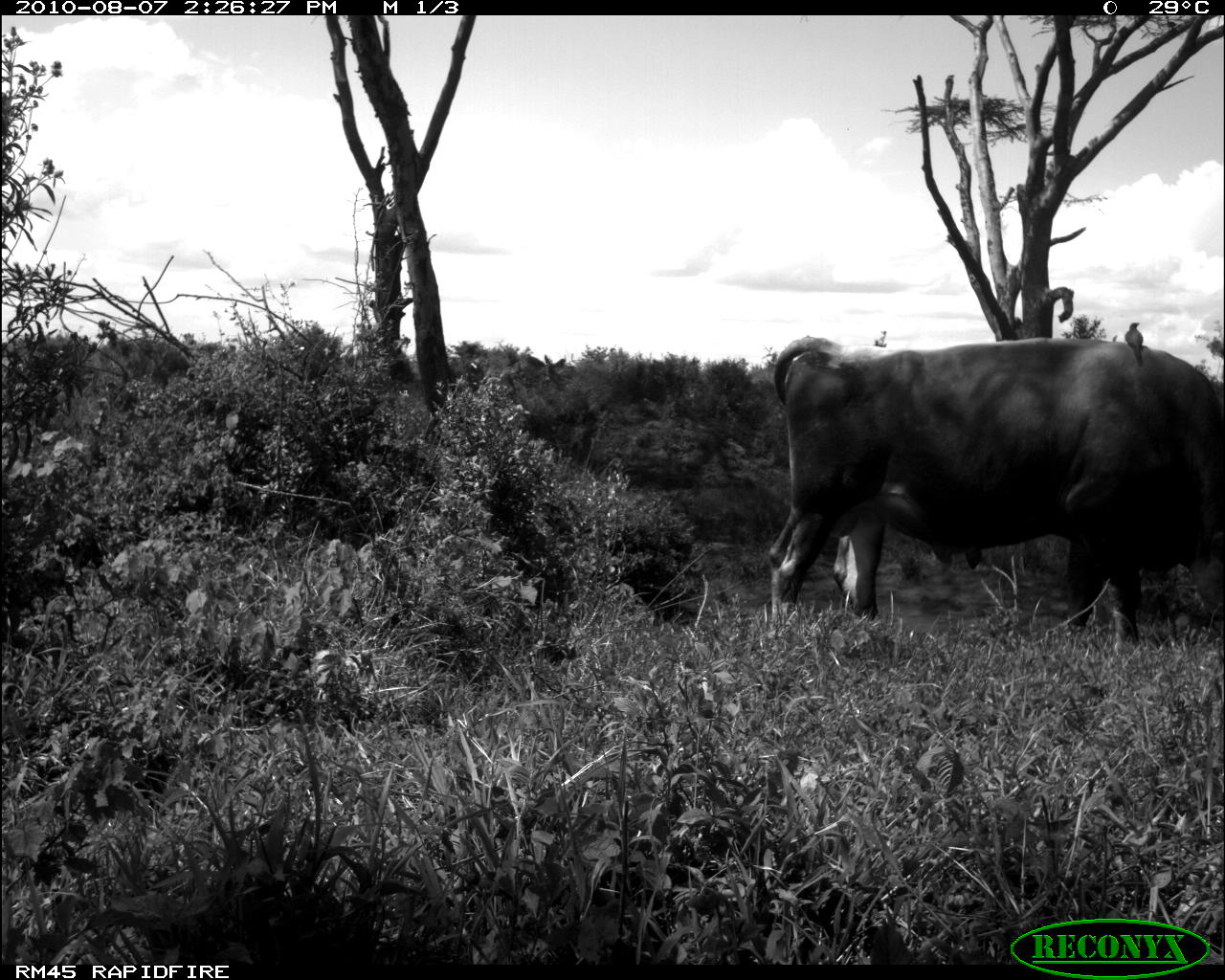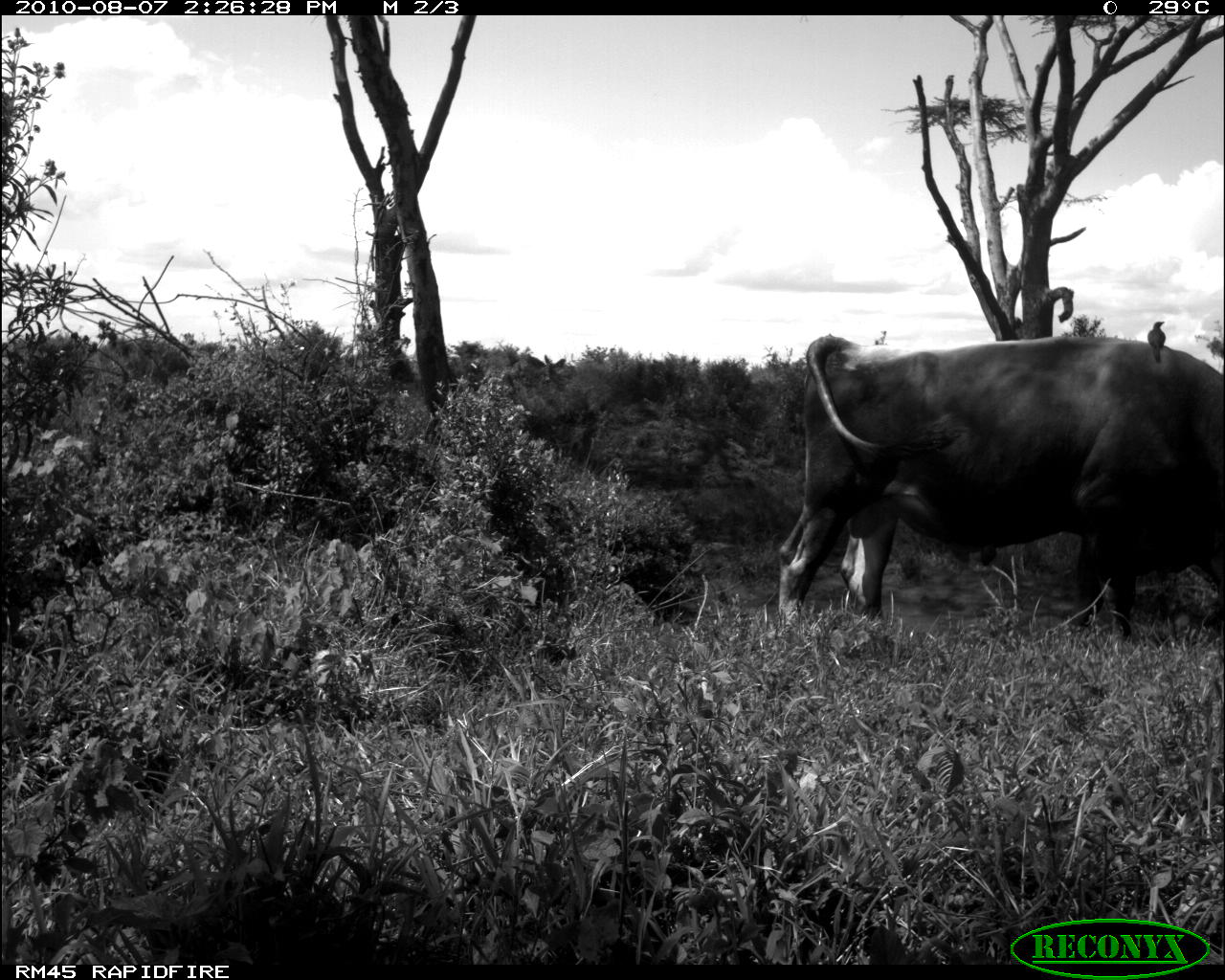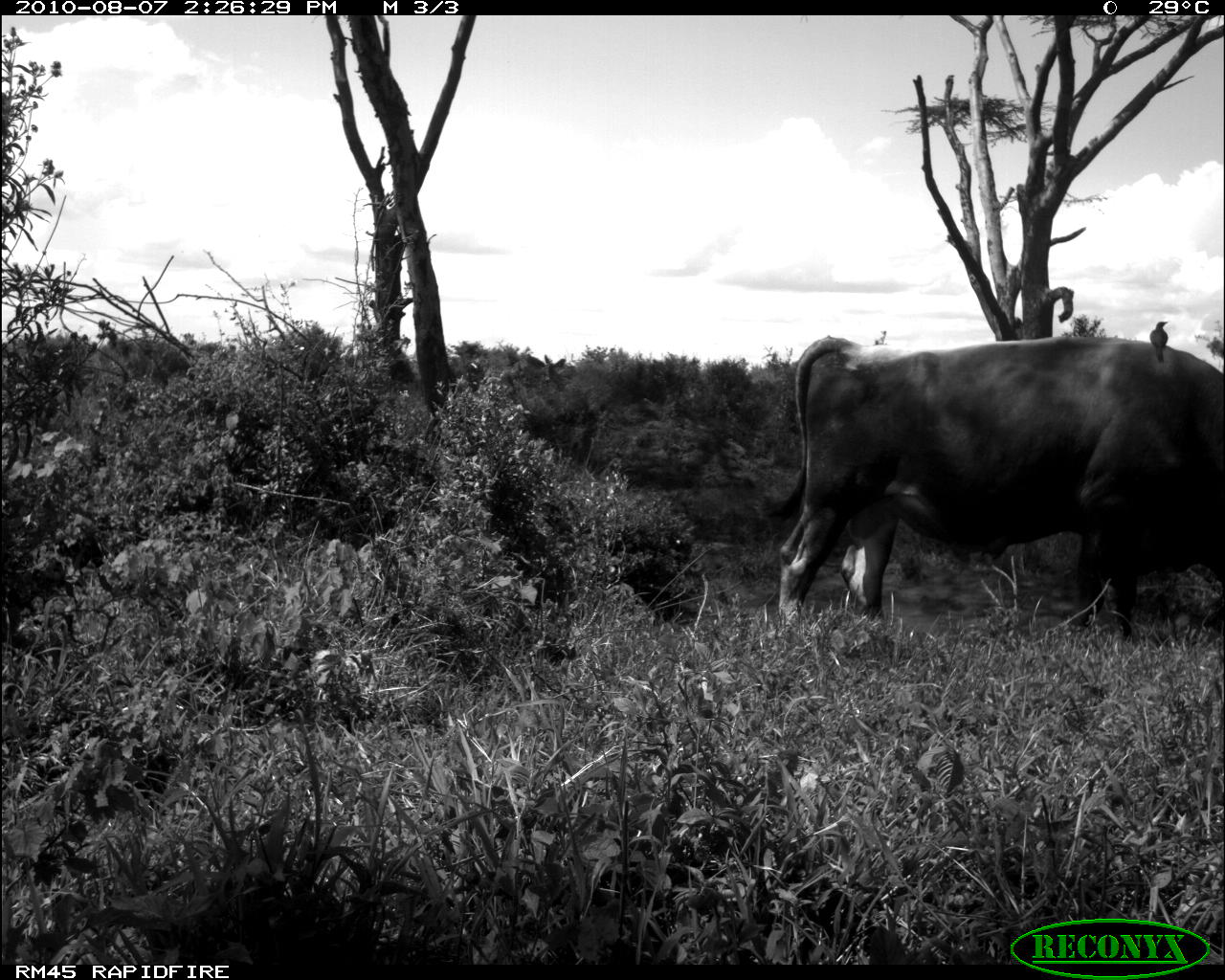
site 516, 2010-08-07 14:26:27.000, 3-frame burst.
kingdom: Animalia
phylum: Chordata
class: Mammalia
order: Artiodactyla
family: Bovidae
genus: Bos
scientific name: Bos taurus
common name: domestic cattle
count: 1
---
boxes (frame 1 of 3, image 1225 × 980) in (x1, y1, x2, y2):
bos taurus: (767, 337, 1225, 642); (1125, 323, 1144, 367)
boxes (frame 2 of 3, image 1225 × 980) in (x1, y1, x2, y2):
bos taurus: (778, 336, 1225, 638); (1148, 322, 1166, 364)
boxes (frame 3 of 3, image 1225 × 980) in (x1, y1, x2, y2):
bos taurus: (766, 336, 1223, 639); (1151, 322, 1168, 363)